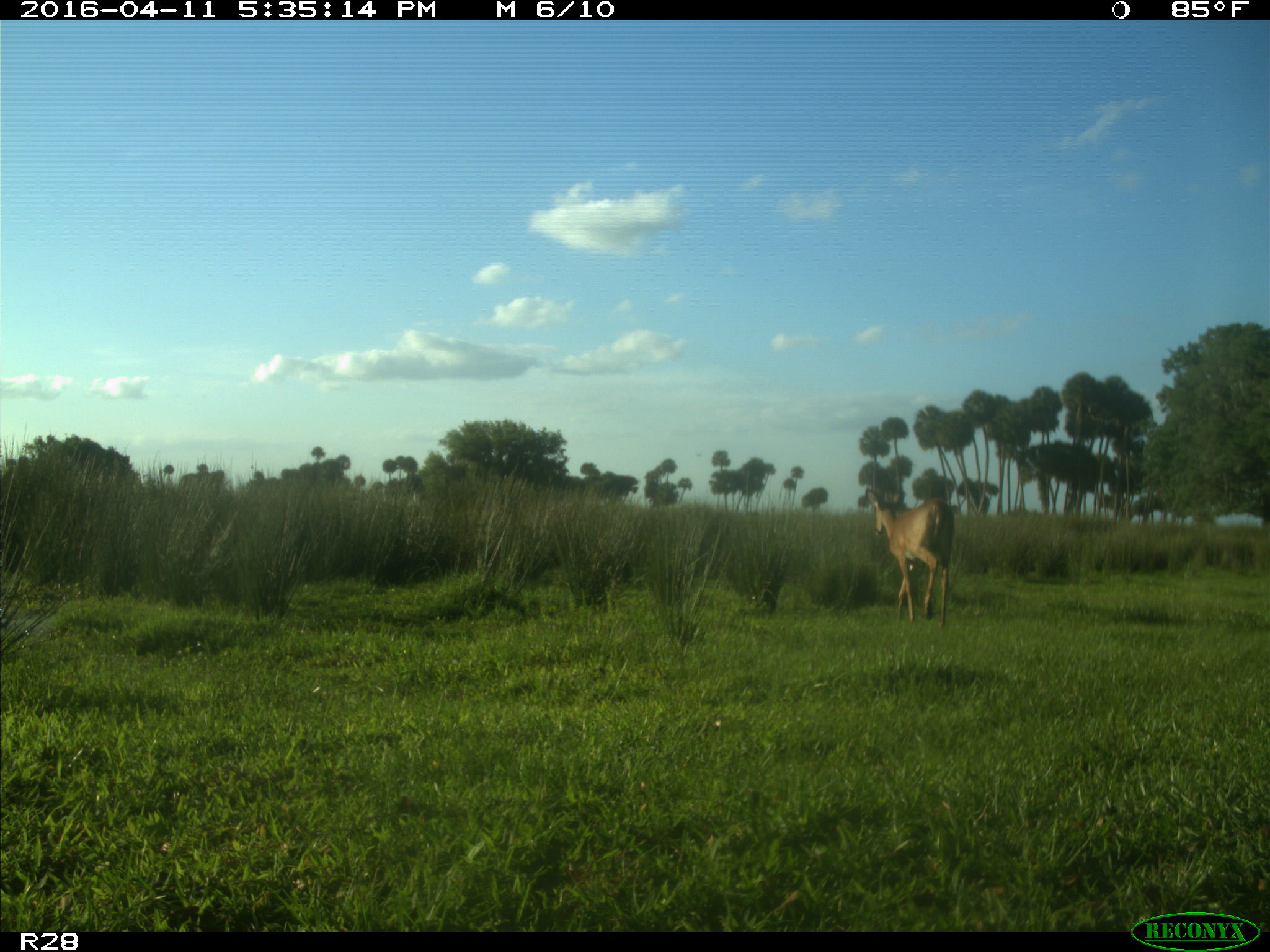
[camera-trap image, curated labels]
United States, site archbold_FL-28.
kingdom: Animalia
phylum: Chordata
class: Mammalia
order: Artiodactyla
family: Cervidae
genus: Odocoileus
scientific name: Odocoileus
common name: deer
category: unidentified deer